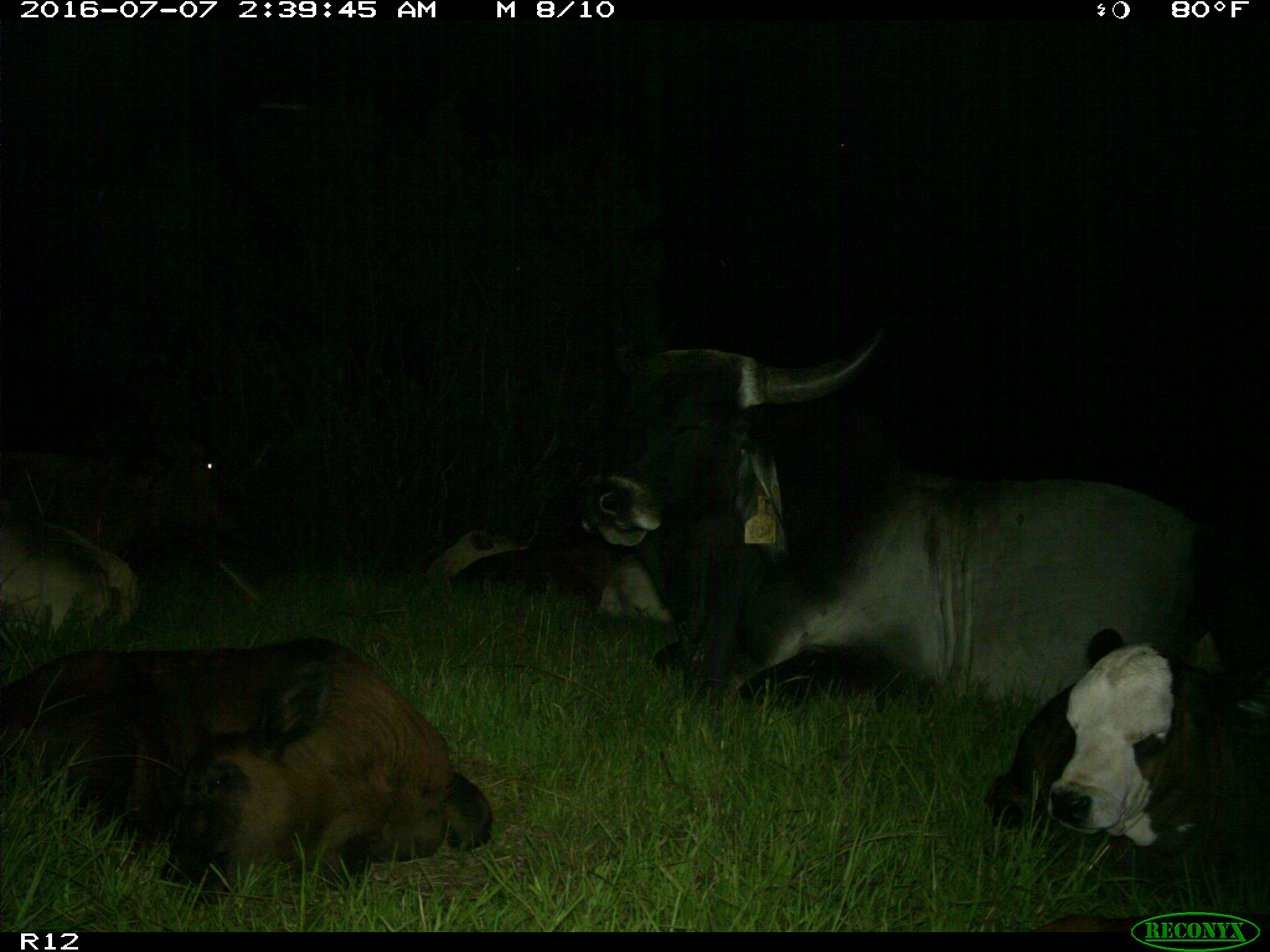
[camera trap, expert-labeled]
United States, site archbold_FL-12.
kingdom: Animalia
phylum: Chordata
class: Mammalia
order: Artiodactyla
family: Bovidae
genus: Bos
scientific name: Bos taurus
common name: domestic cow